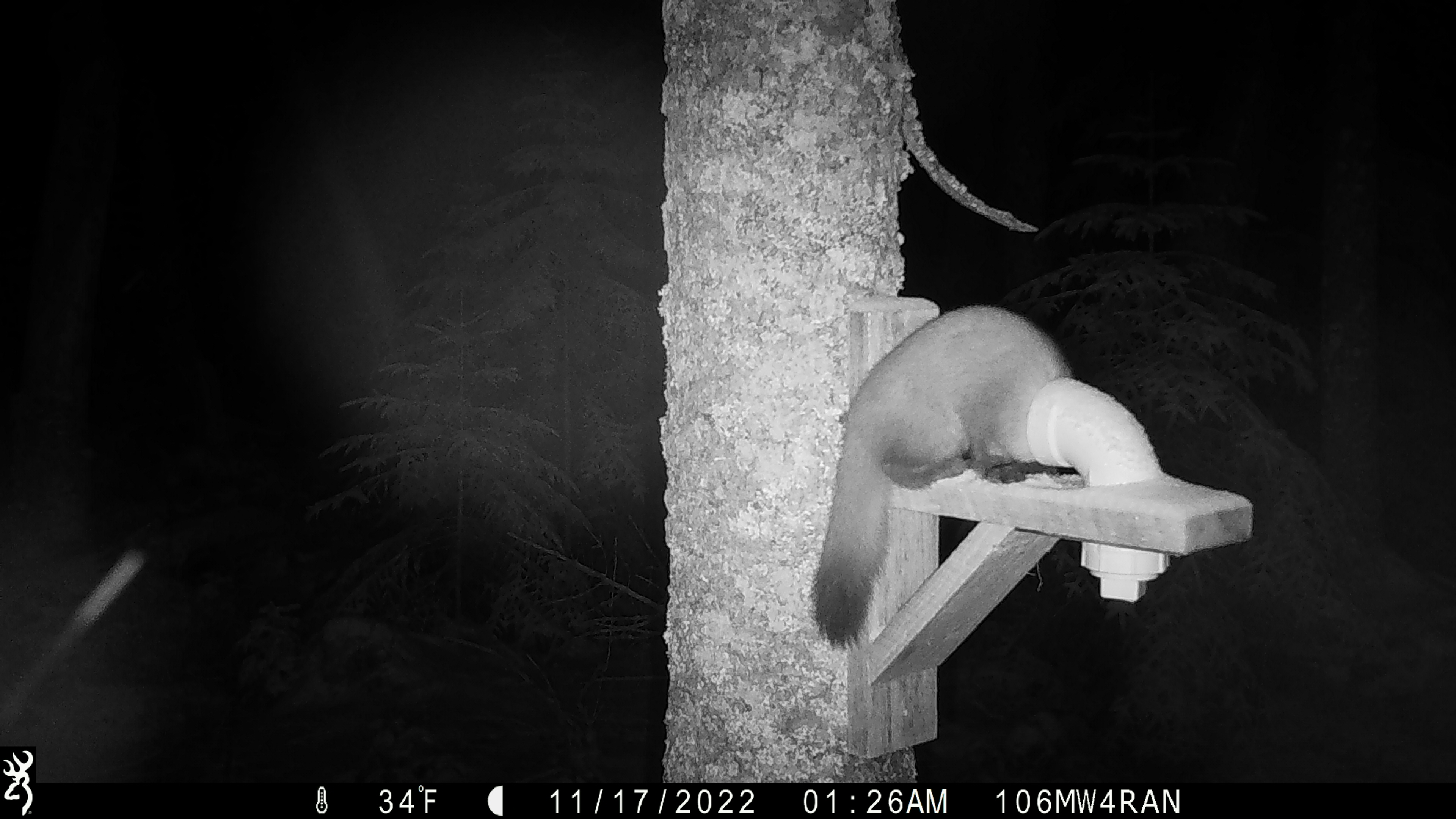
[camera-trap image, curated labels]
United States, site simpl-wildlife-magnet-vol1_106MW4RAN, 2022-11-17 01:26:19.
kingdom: Animalia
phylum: Chordata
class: Mammalia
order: Carnivora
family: Mustelidae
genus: Martes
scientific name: Martes americana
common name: american marten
American marten (Martes americana).